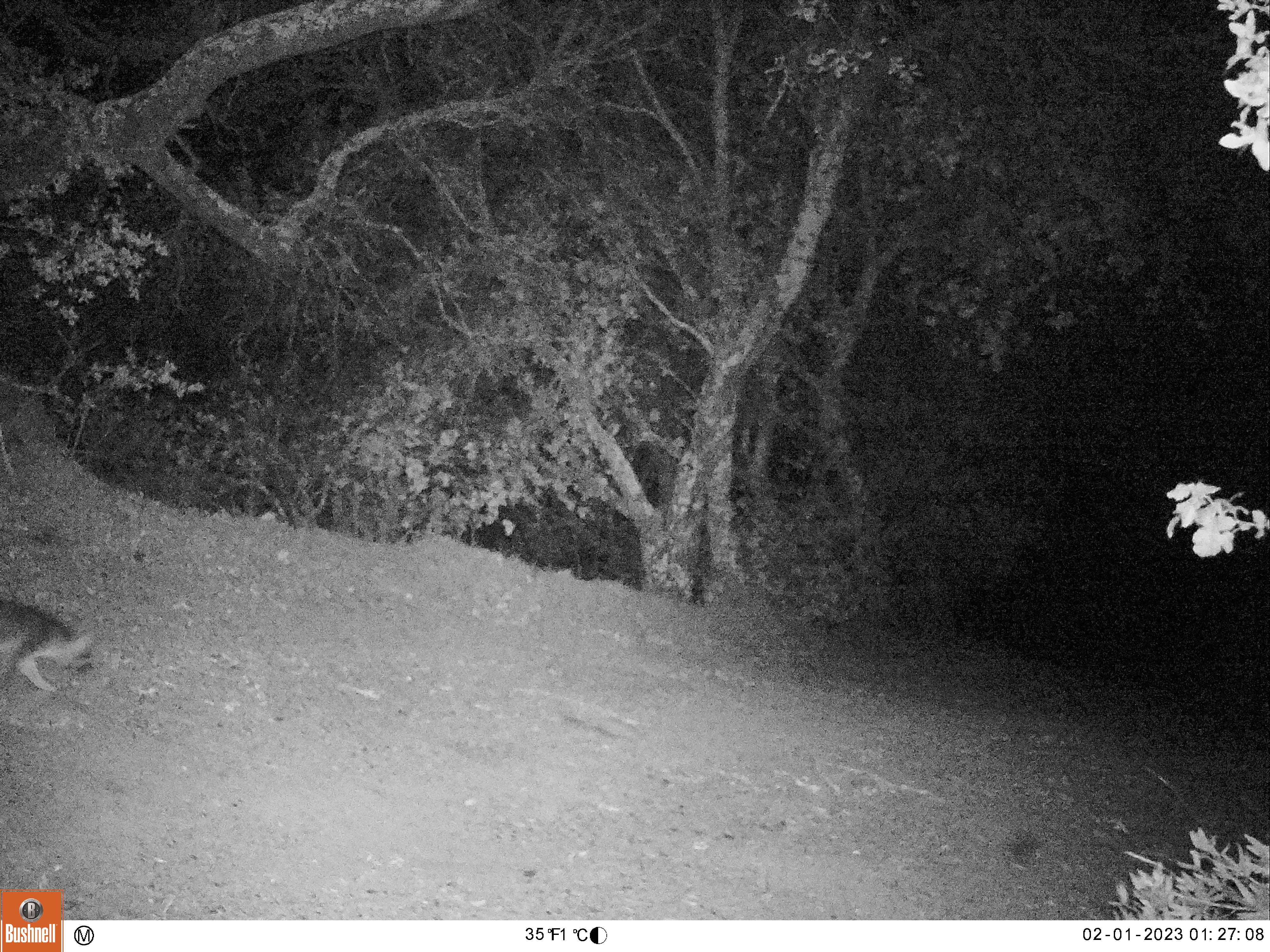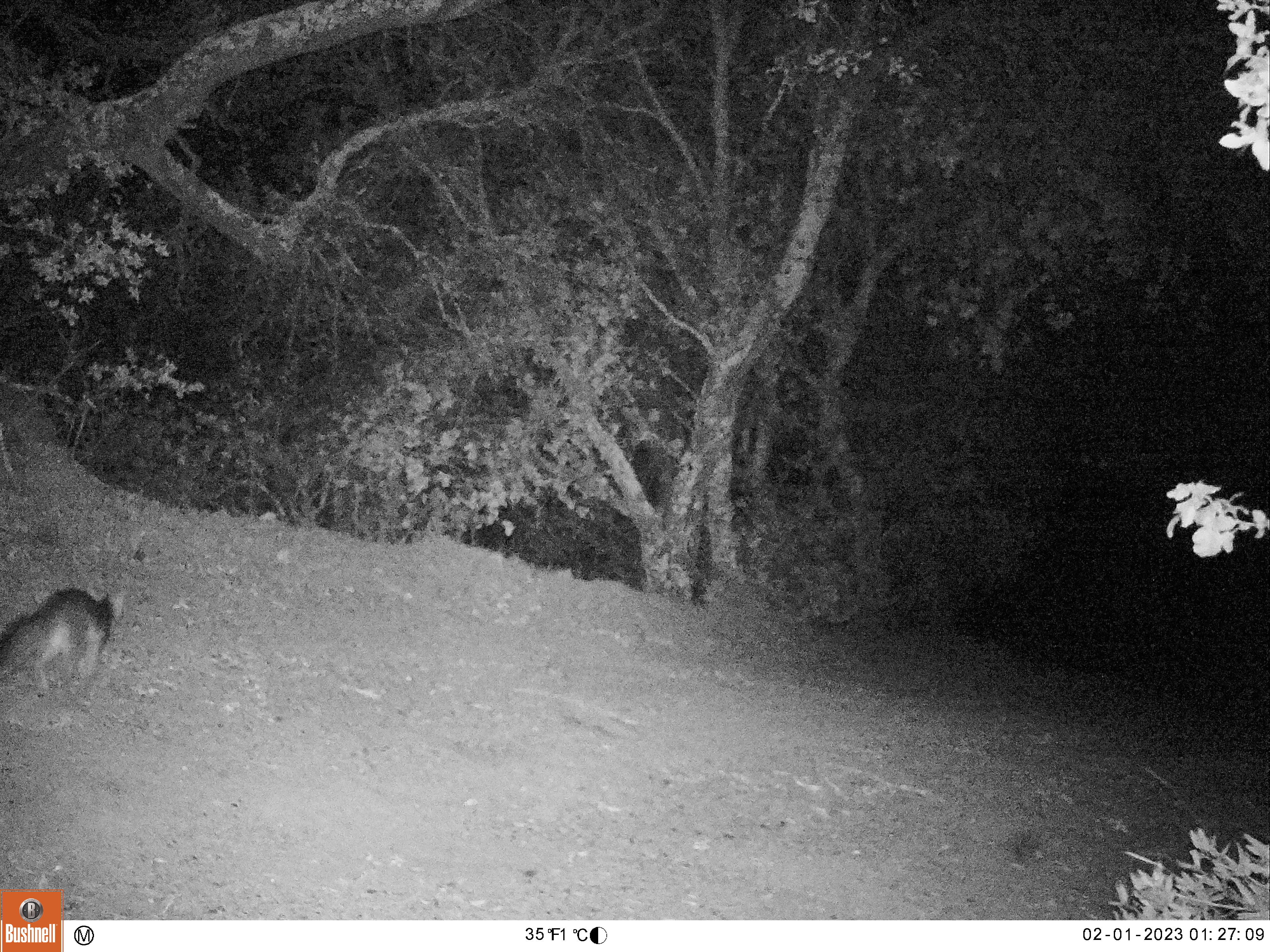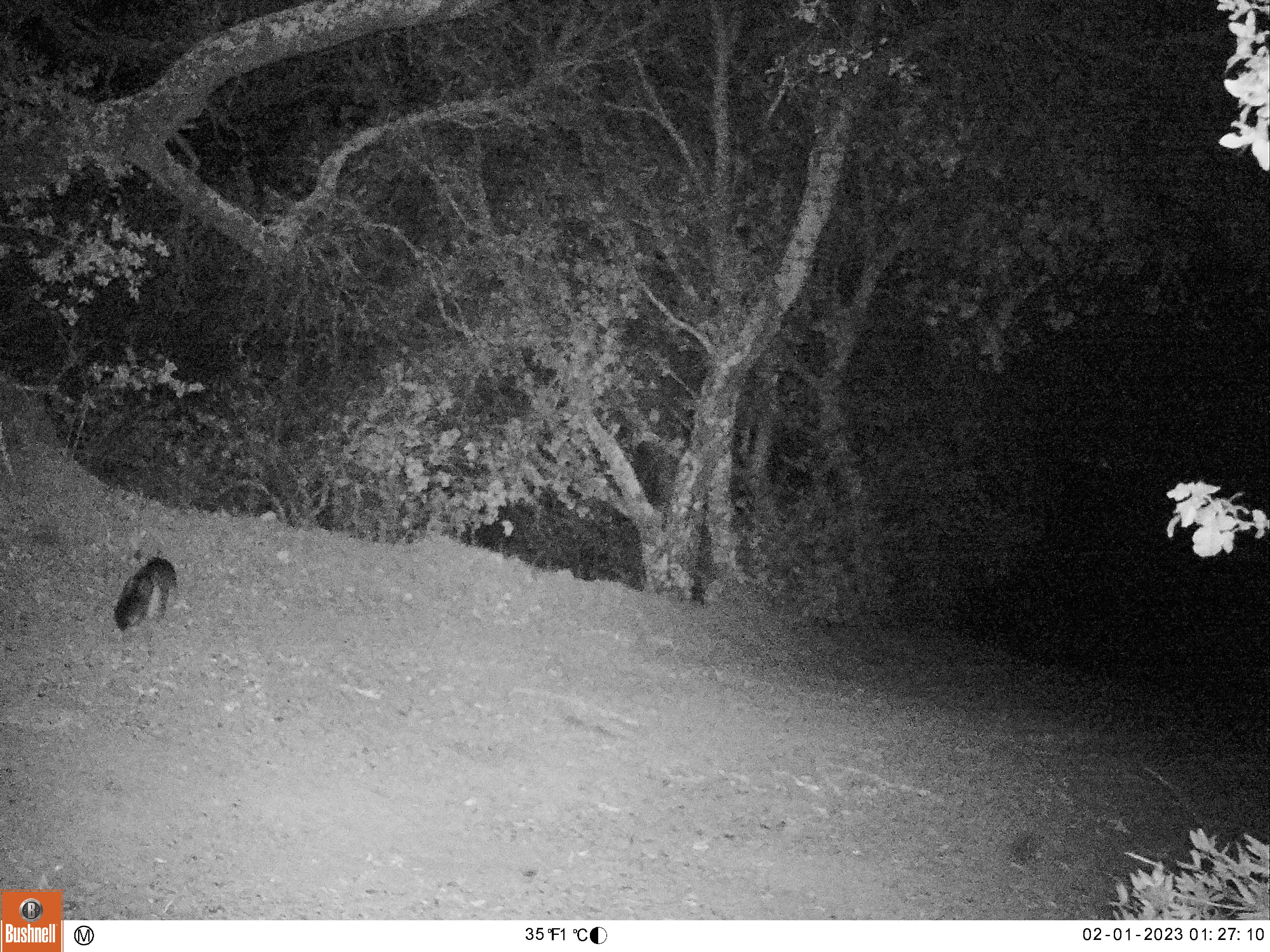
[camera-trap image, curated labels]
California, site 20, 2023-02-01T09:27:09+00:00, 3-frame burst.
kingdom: Animalia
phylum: Chordata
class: Mammalia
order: Carnivora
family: Canidae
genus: Urocyon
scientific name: Urocyon cinereoargenteus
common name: gray fox